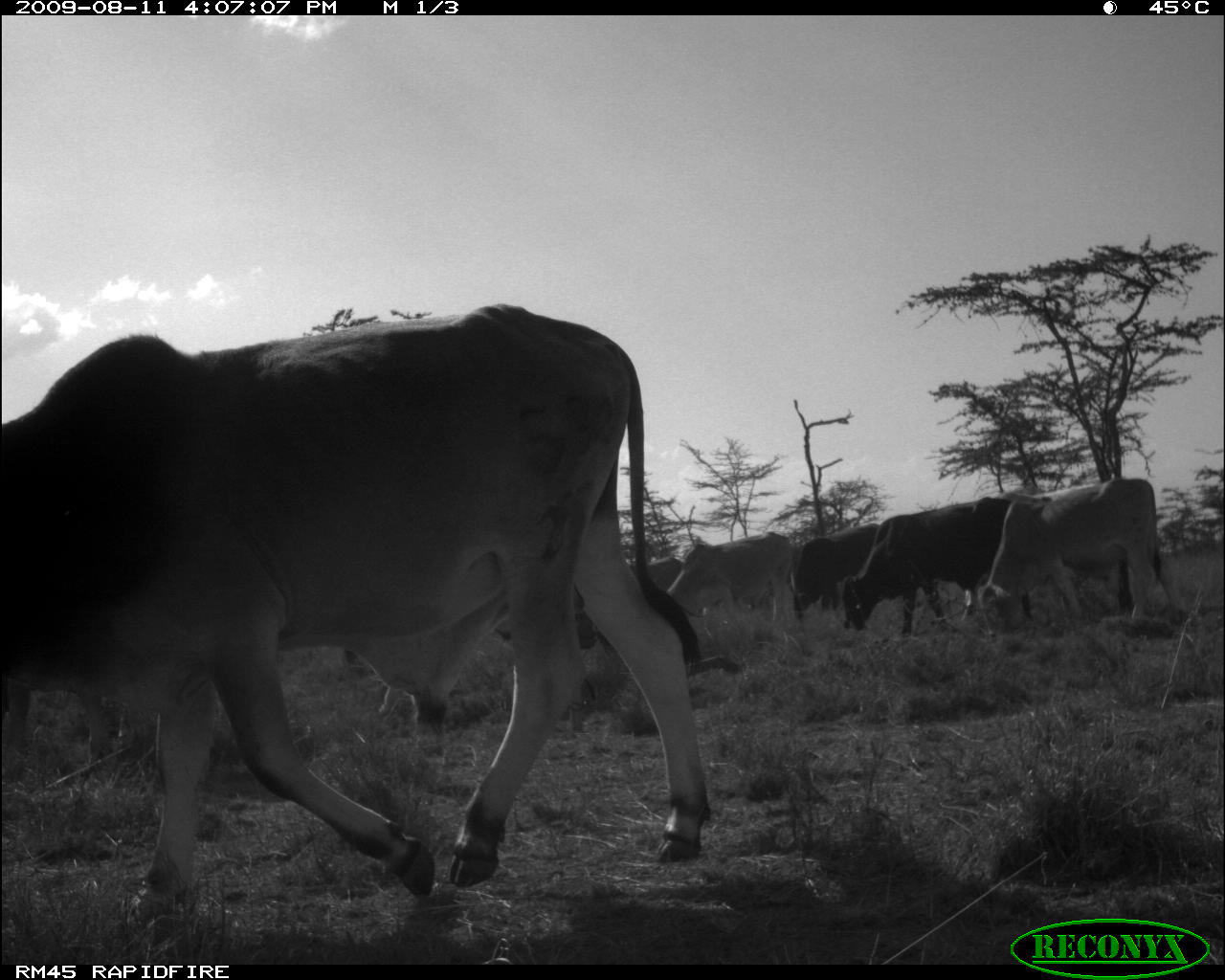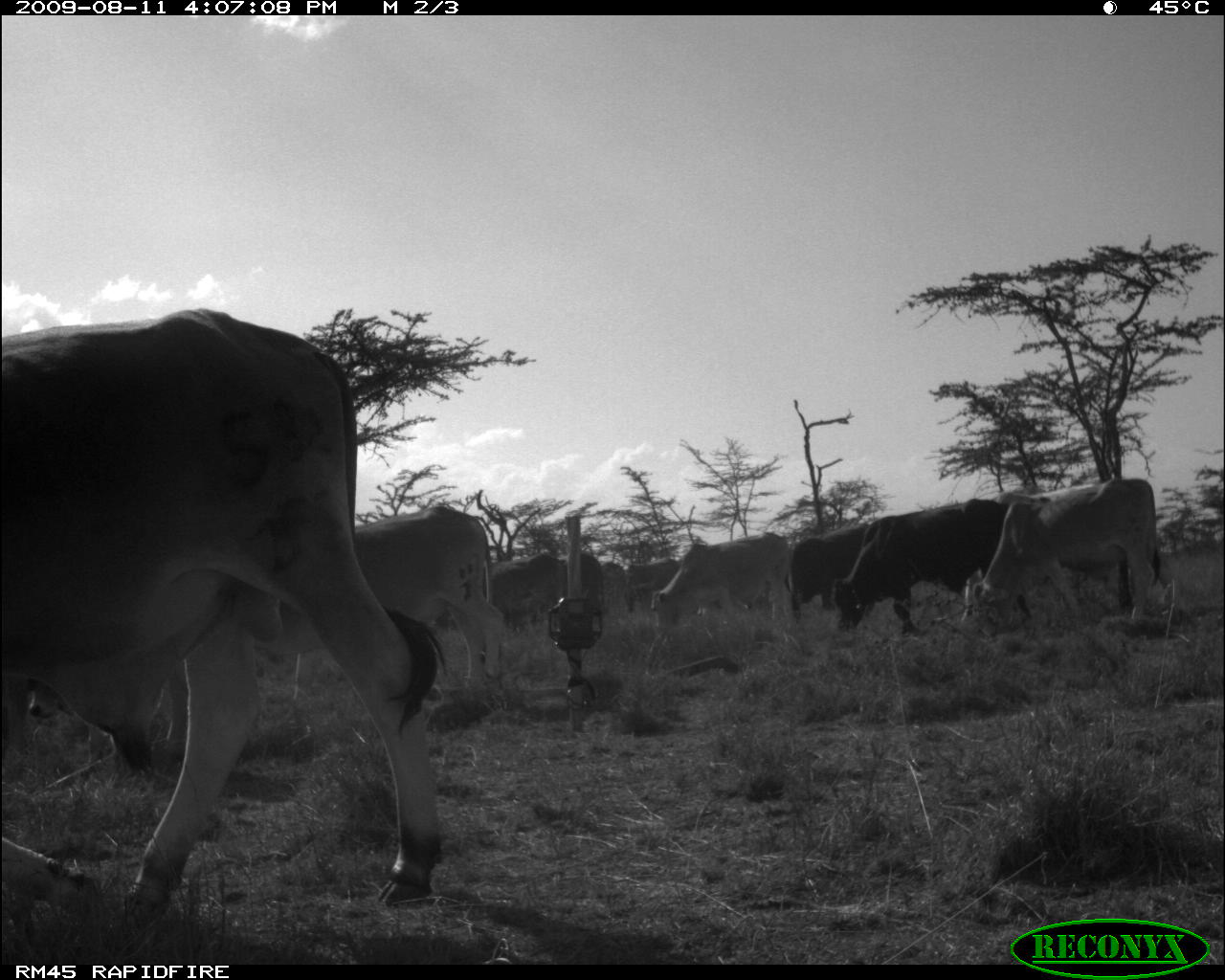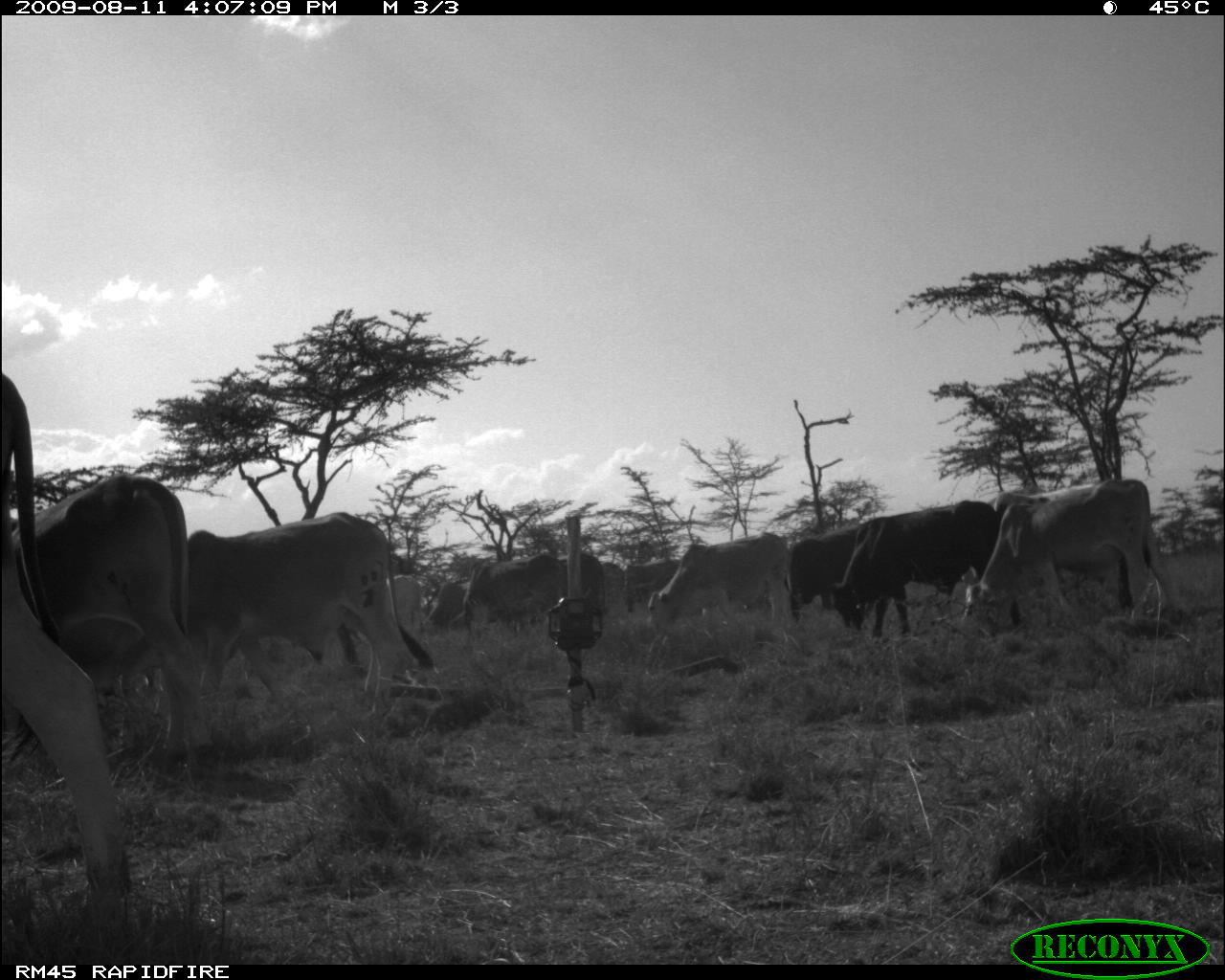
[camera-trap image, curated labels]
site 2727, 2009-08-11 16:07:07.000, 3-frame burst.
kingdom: Animalia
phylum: Chordata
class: Mammalia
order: Artiodactyla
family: Bovidae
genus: Bos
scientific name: Bos taurus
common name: domestic cattle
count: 7